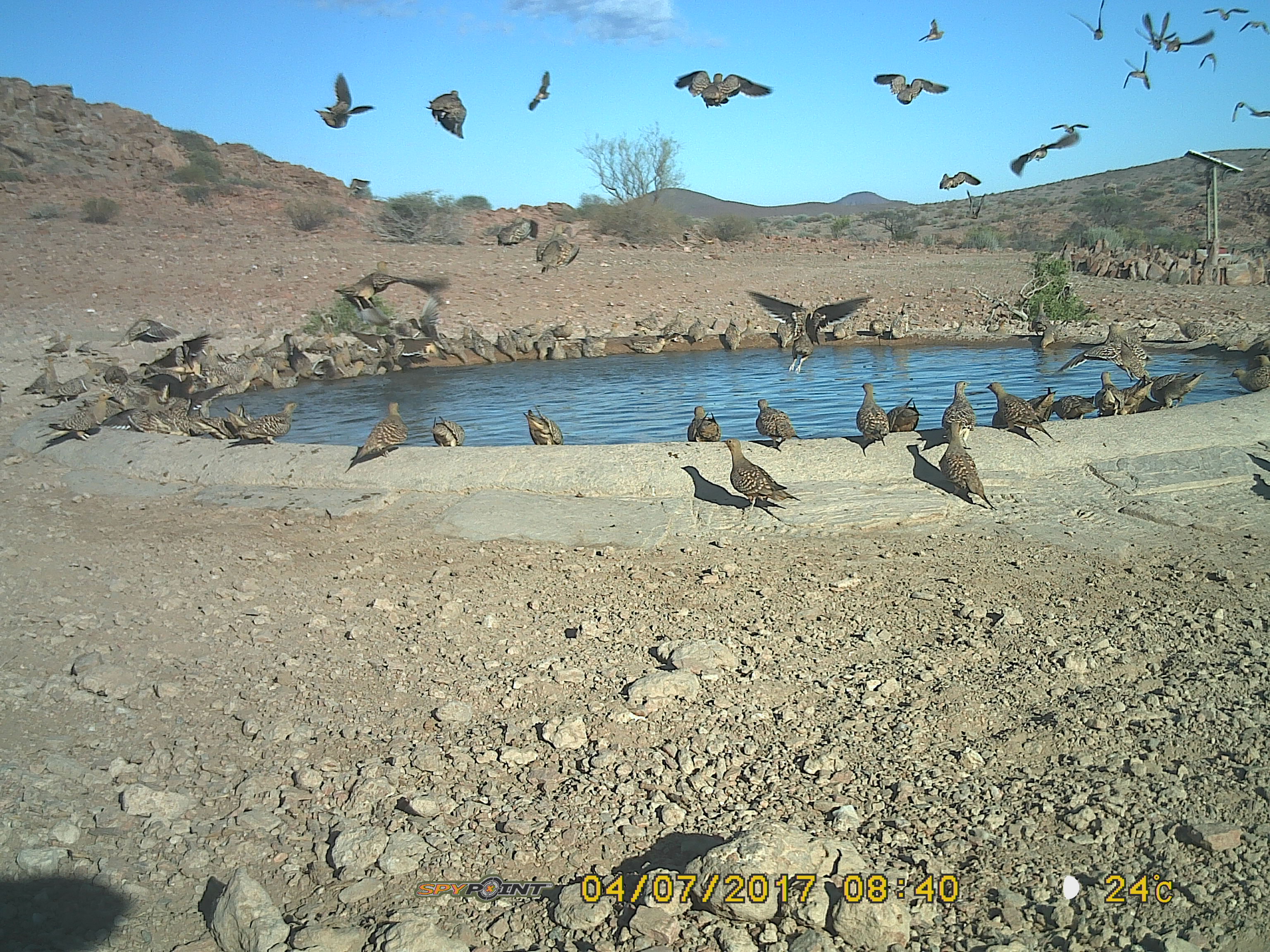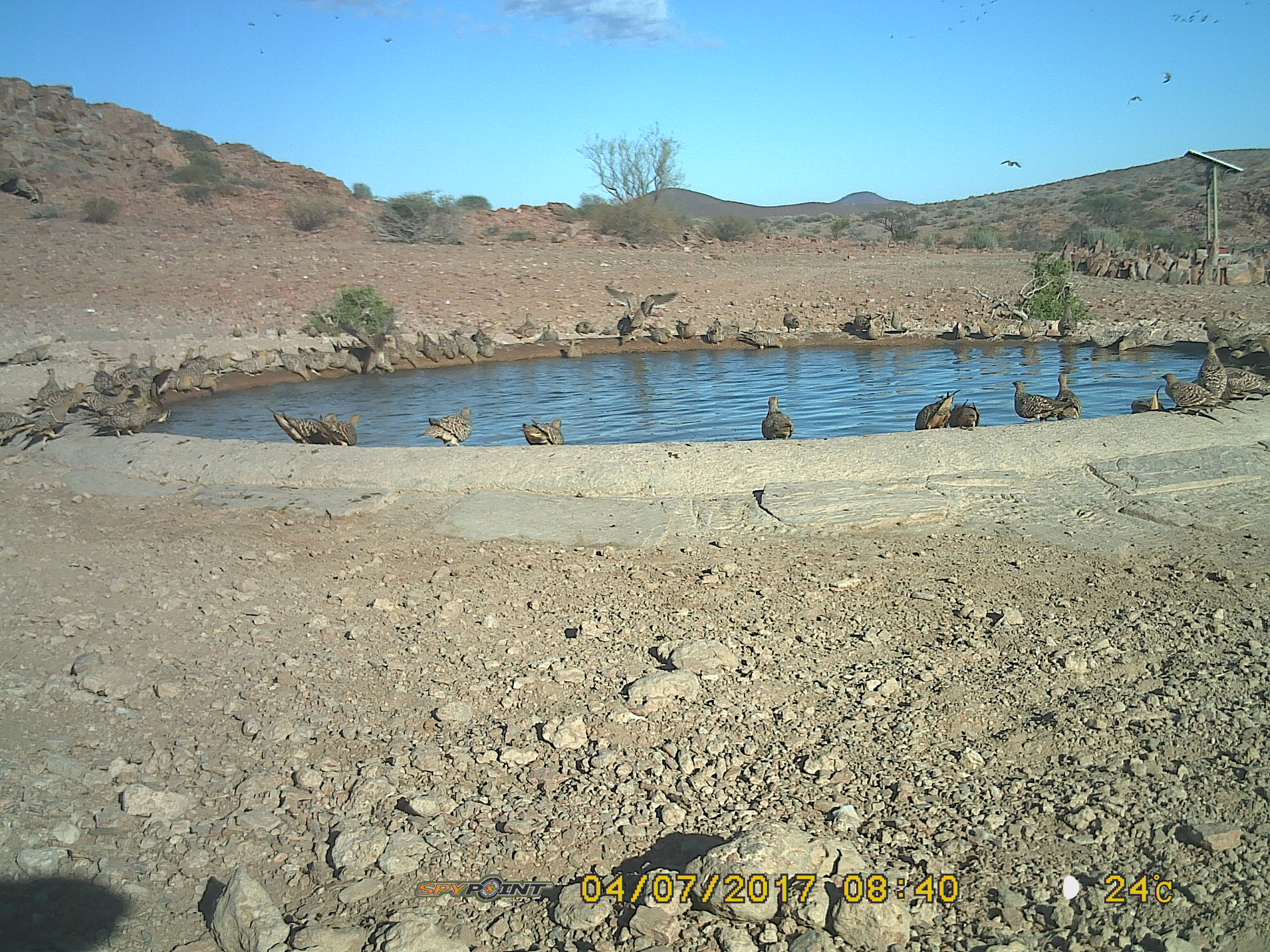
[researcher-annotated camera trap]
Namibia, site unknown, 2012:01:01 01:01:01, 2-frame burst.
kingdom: Animalia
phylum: Chordata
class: Aves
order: Pterocliformes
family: Pteroclidae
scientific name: Pteroclidae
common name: sandgrouse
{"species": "Pteroclidae (sandgrouse)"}